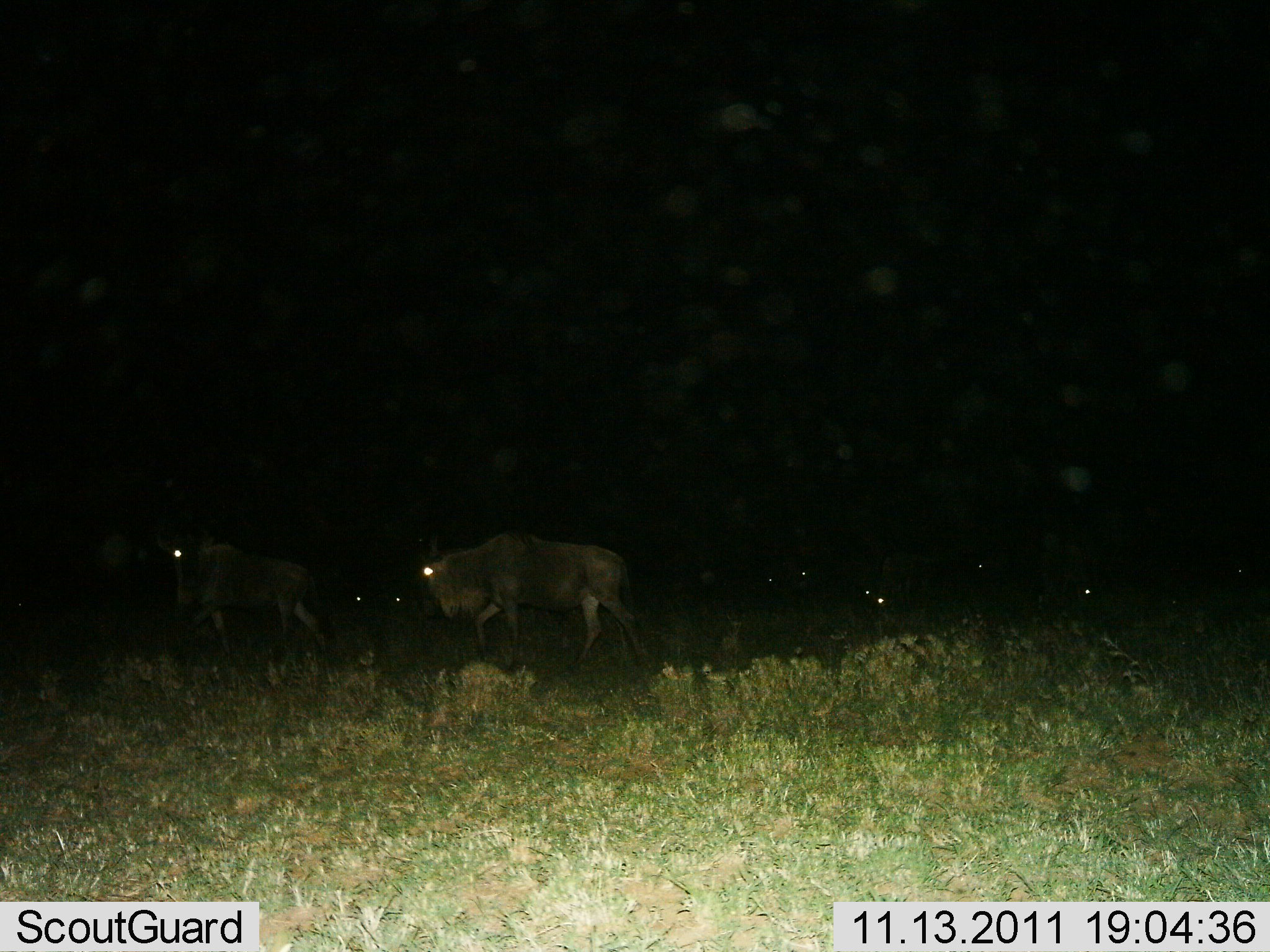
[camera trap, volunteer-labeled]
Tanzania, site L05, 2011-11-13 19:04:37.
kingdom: Animalia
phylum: Chordata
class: Mammalia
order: Artiodactyla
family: Bovidae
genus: Connochaetes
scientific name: Connochaetes taurinus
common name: blue wildebeest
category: wildebeest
Wildebeest (blue wildebeest) (Connochaetes taurinus), count 7. Behavior (volunteer vote fractions): standing 23%, resting 8%, moving 77%, interacting 0%. Young present (vote fraction): 0%. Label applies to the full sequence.